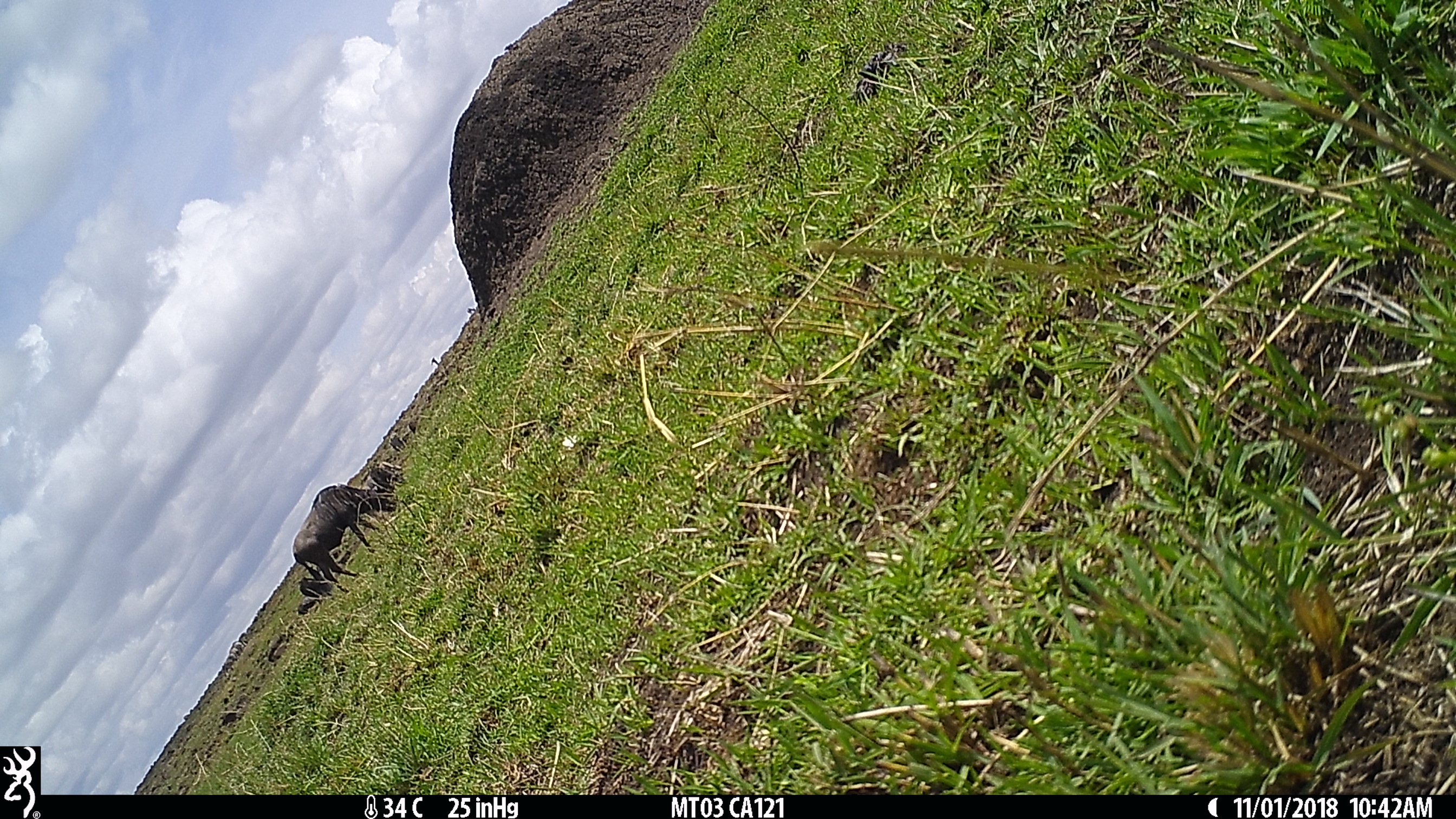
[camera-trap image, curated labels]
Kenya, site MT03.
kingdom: Animalia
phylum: Chordata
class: Mammalia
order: Artiodactyla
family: Bovidae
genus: Connochaetes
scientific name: Connochaetes taurinus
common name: blue wildebeest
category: wildebeest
Wildebeest (blue wildebeest) (Connochaetes taurinus).